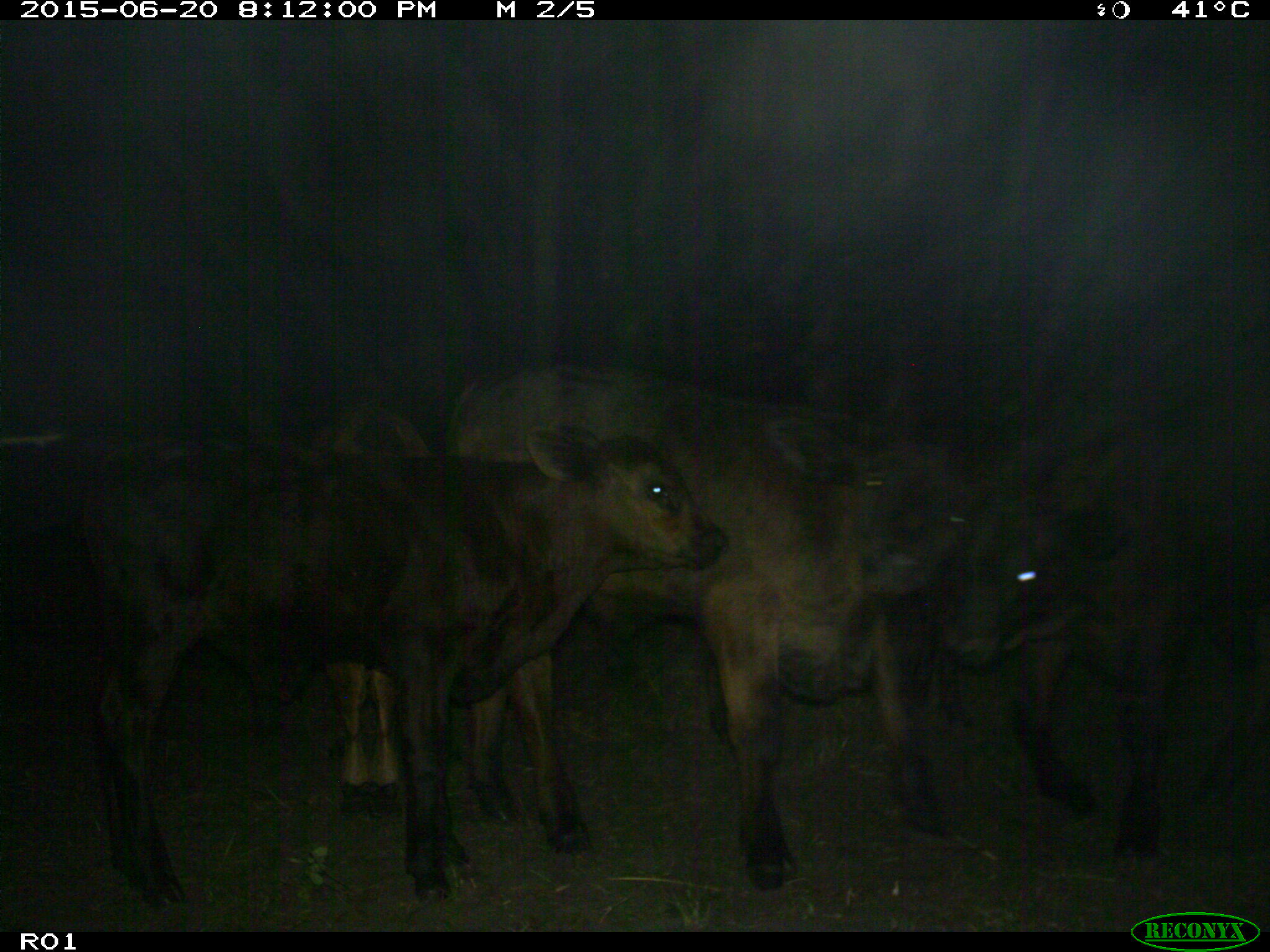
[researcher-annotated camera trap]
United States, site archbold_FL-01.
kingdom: Animalia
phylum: Chordata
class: Mammalia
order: Artiodactyla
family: Bovidae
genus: Bos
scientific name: Bos taurus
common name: domestic cow